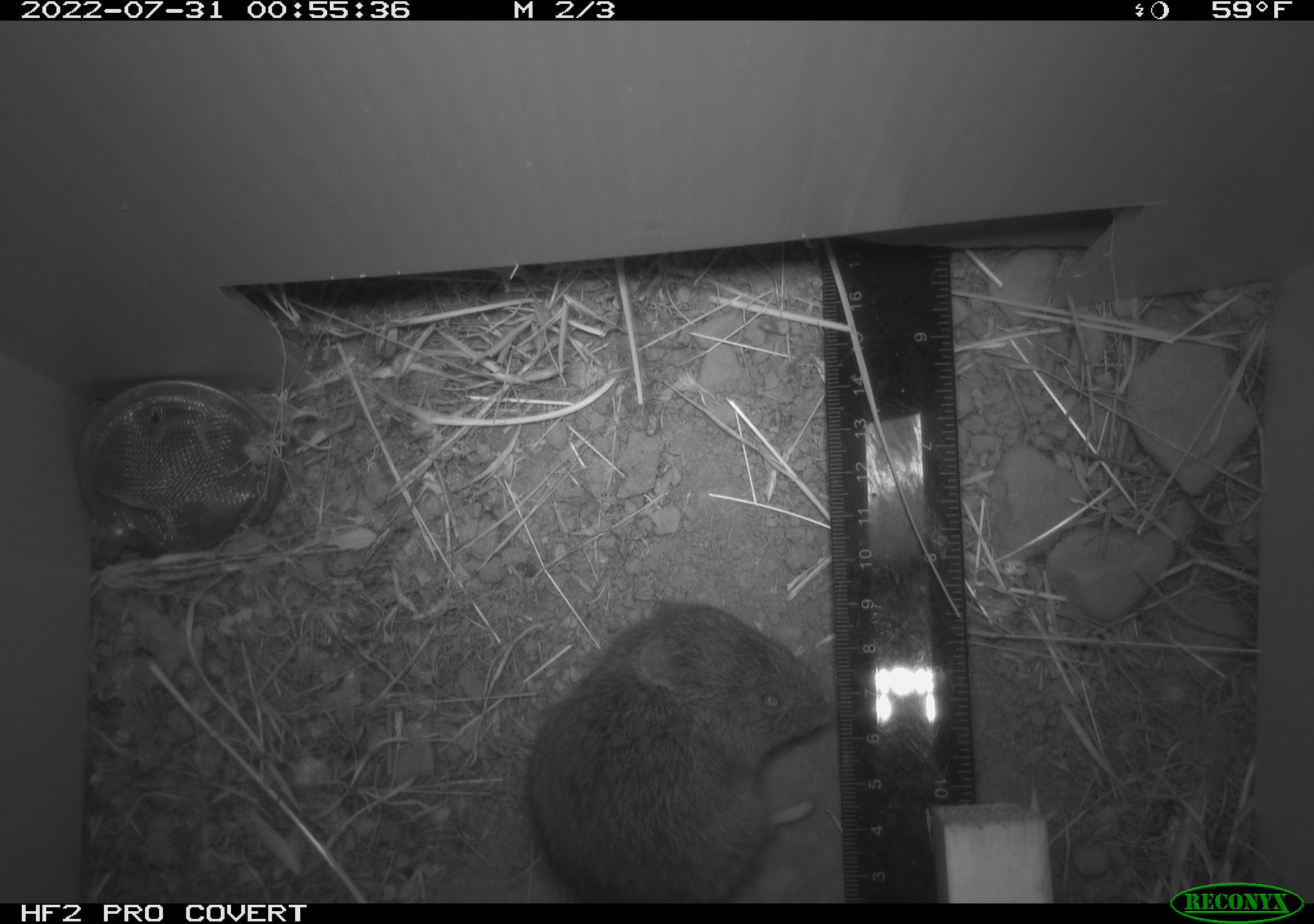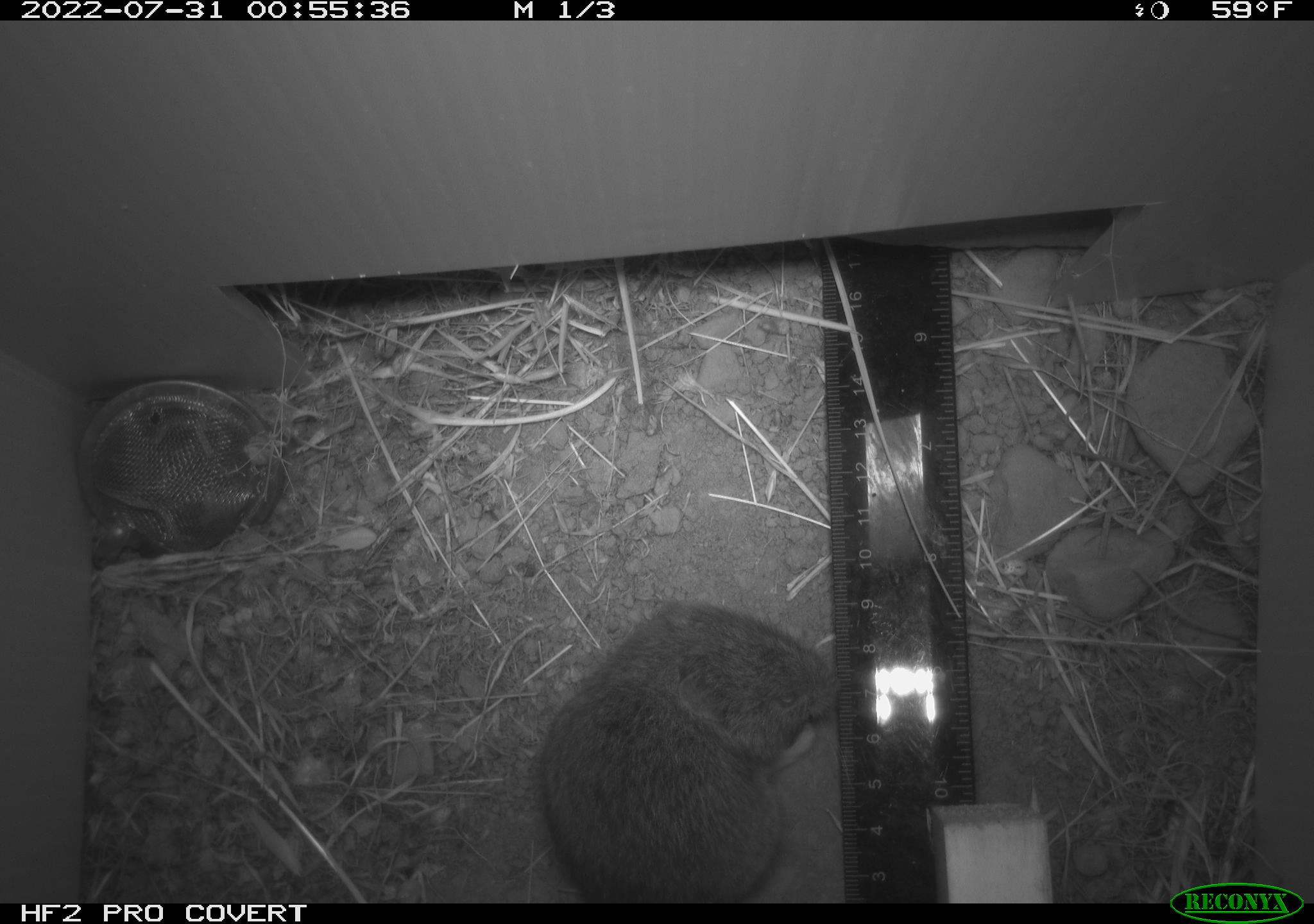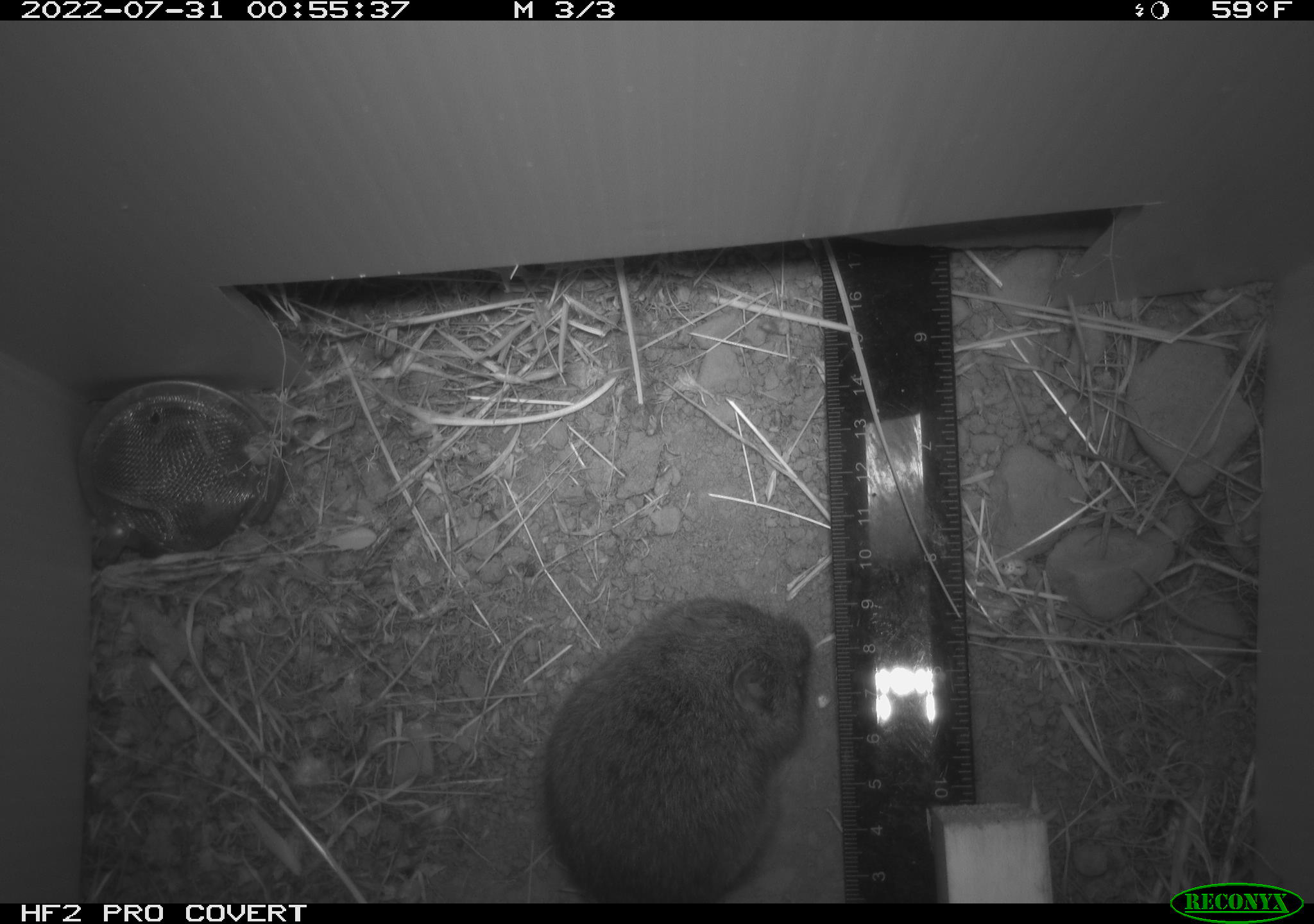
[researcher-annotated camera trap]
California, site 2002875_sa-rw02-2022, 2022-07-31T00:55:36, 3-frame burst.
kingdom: Animalia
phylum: Chordata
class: Mammalia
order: Rodentia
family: Cricetidae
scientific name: Arvicolinae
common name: voles, lemmings, and muskrats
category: arvicolinae subfamily